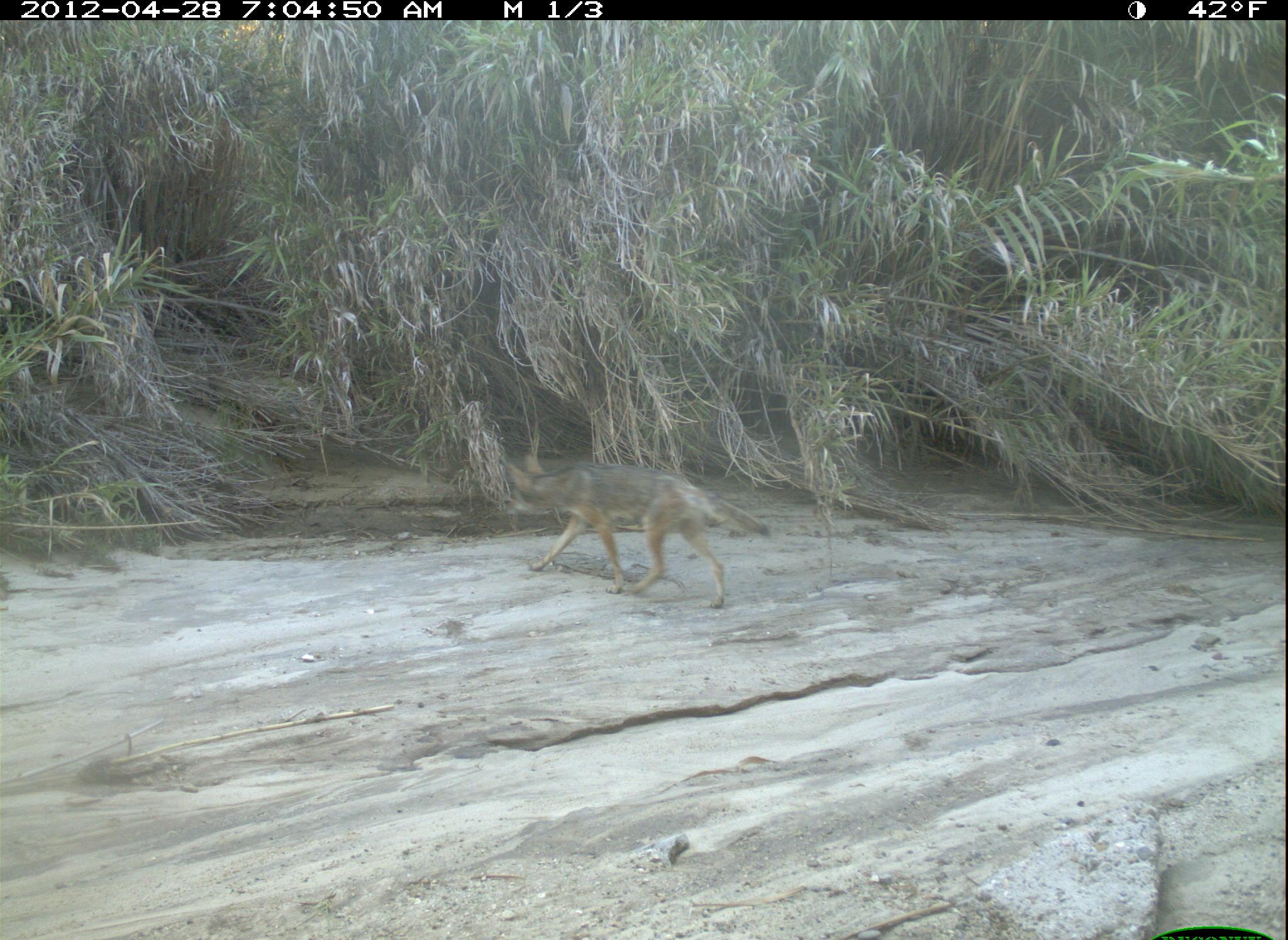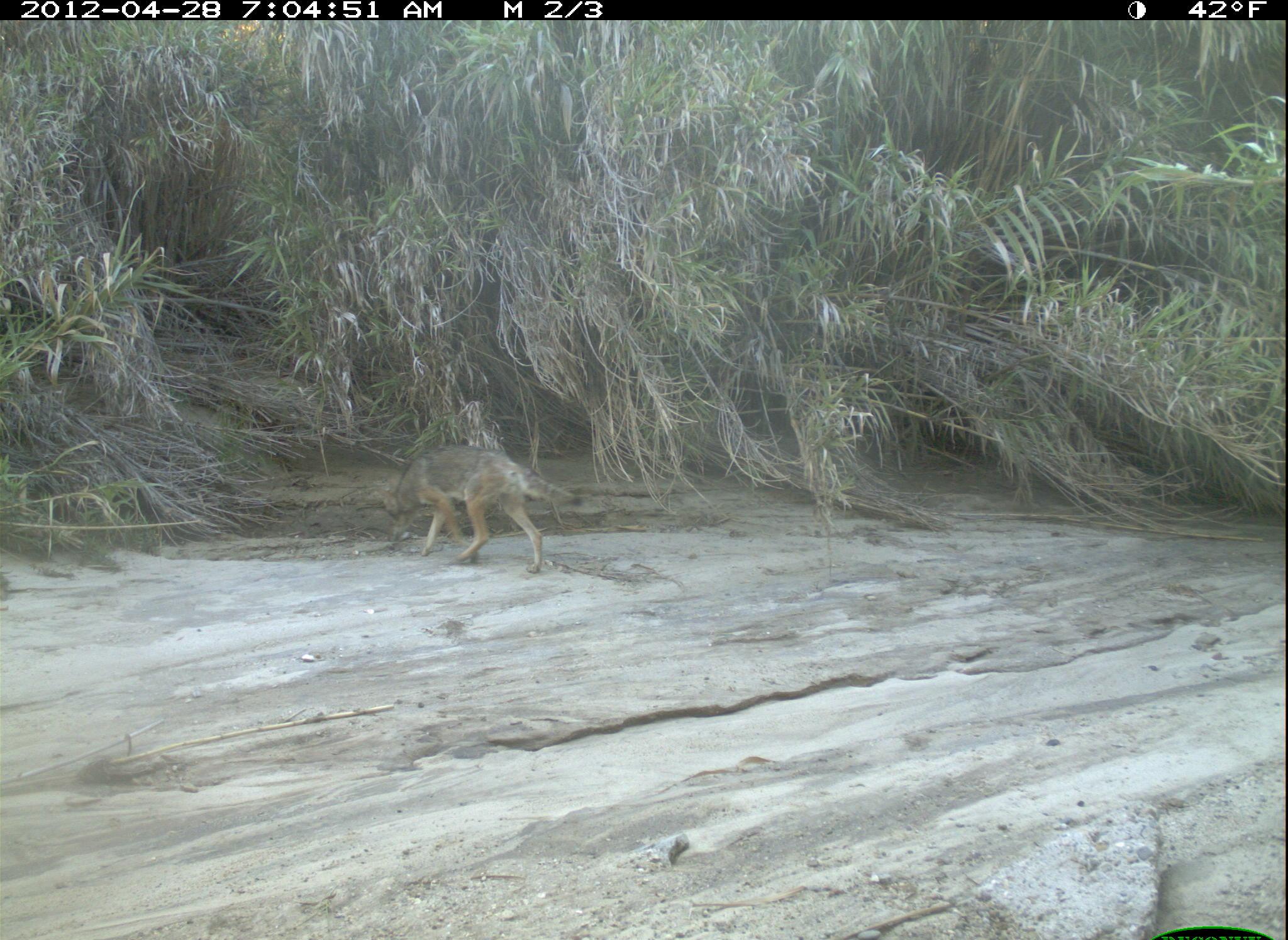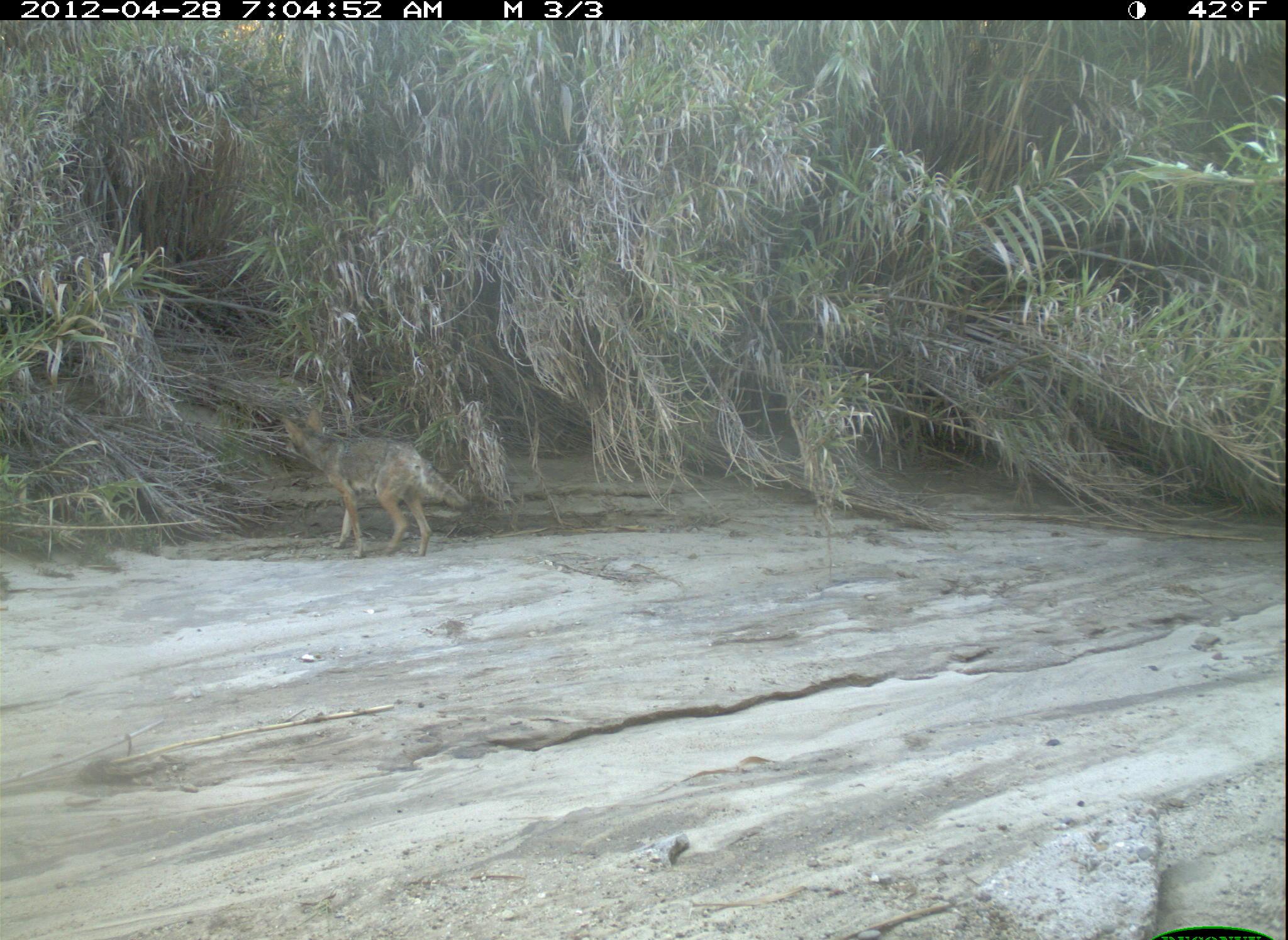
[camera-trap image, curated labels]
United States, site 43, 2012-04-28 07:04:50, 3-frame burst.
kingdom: Animalia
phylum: Chordata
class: Mammalia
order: Carnivora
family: Canidae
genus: Canis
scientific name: Canis latrans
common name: coyote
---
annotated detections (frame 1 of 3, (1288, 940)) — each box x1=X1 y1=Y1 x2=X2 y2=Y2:
coyote: x1=499 y1=446 x2=778 y2=628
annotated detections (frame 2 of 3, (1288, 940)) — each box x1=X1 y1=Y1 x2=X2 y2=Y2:
coyote: x1=362 y1=427 x2=589 y2=581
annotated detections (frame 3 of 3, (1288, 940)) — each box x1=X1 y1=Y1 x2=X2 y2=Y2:
coyote: x1=276 y1=405 x2=476 y2=564